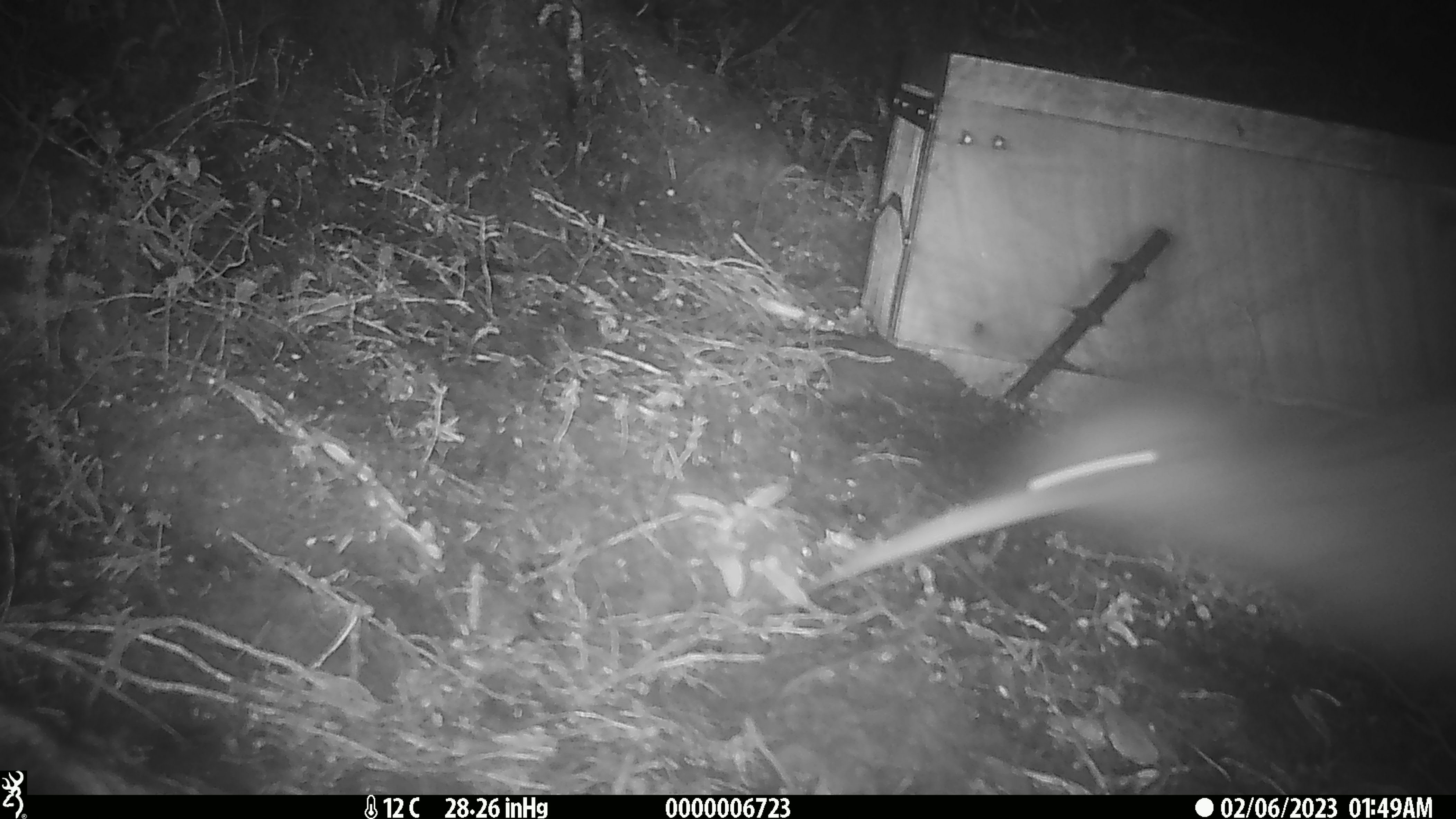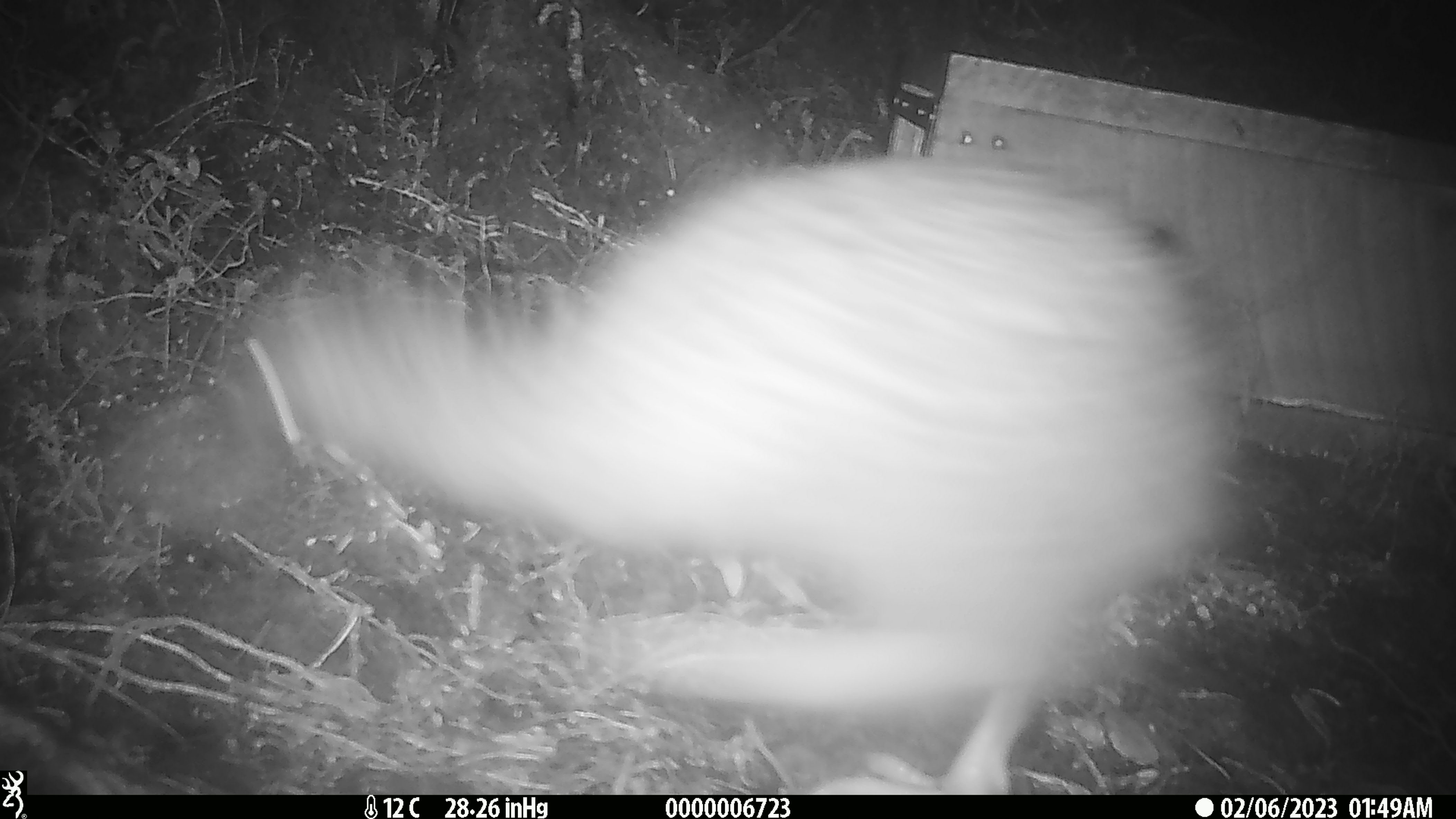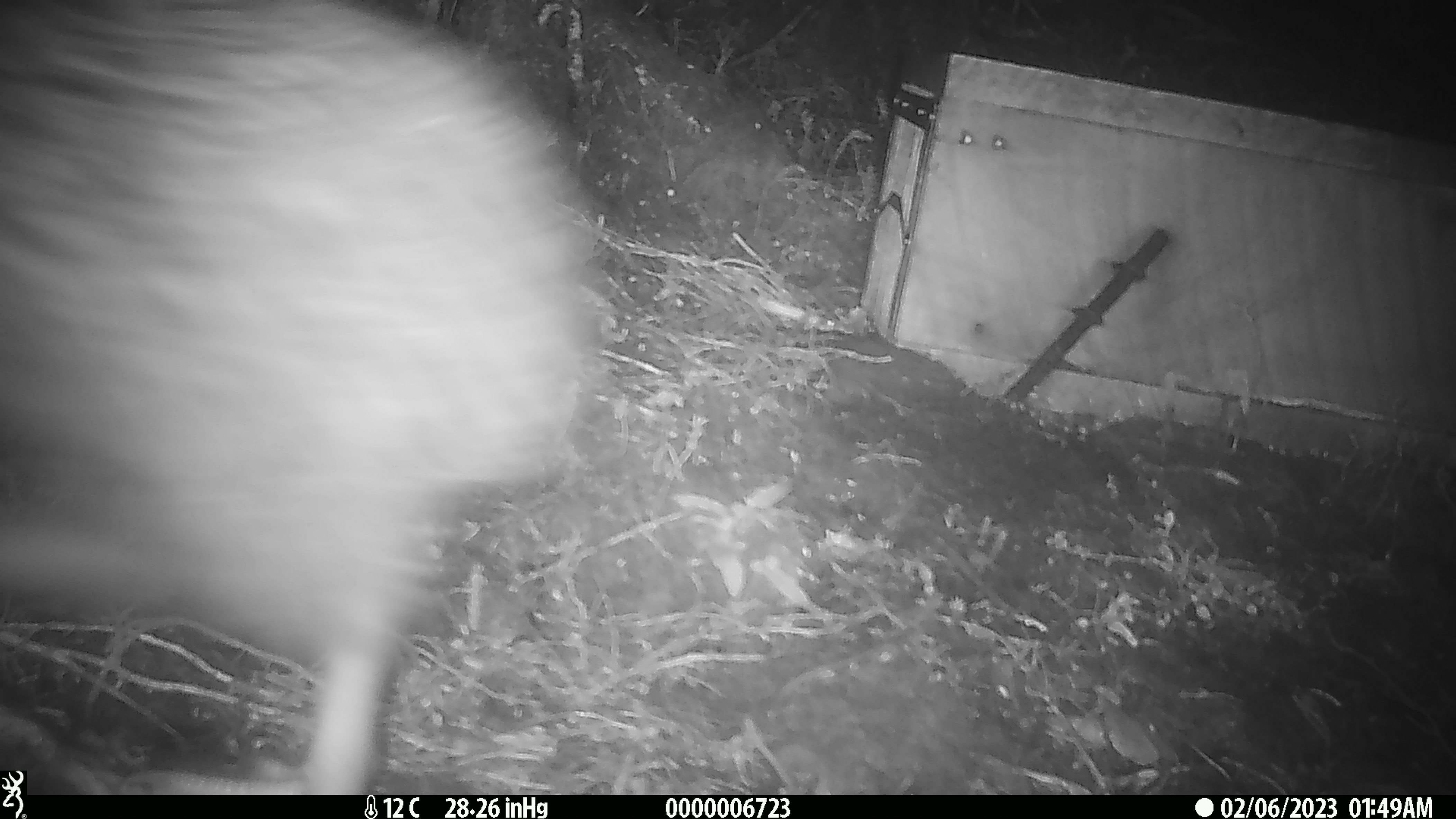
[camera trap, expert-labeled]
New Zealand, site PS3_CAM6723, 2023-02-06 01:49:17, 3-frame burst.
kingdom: Animalia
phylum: Chordata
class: Aves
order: Apterygiformes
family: Apterygidae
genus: Apteryx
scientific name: Apteryx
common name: kiwi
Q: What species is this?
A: Kiwi (Apteryx).